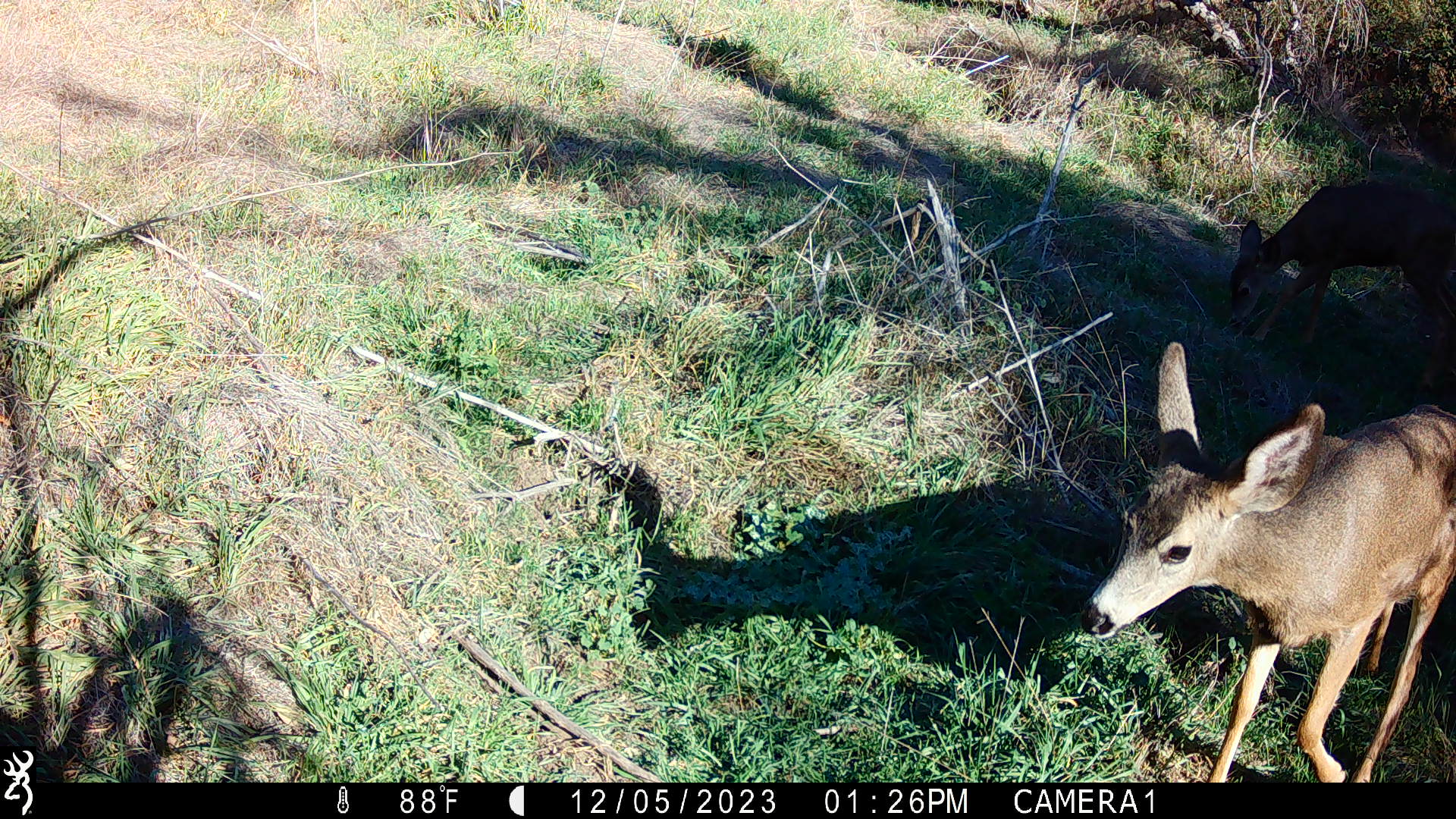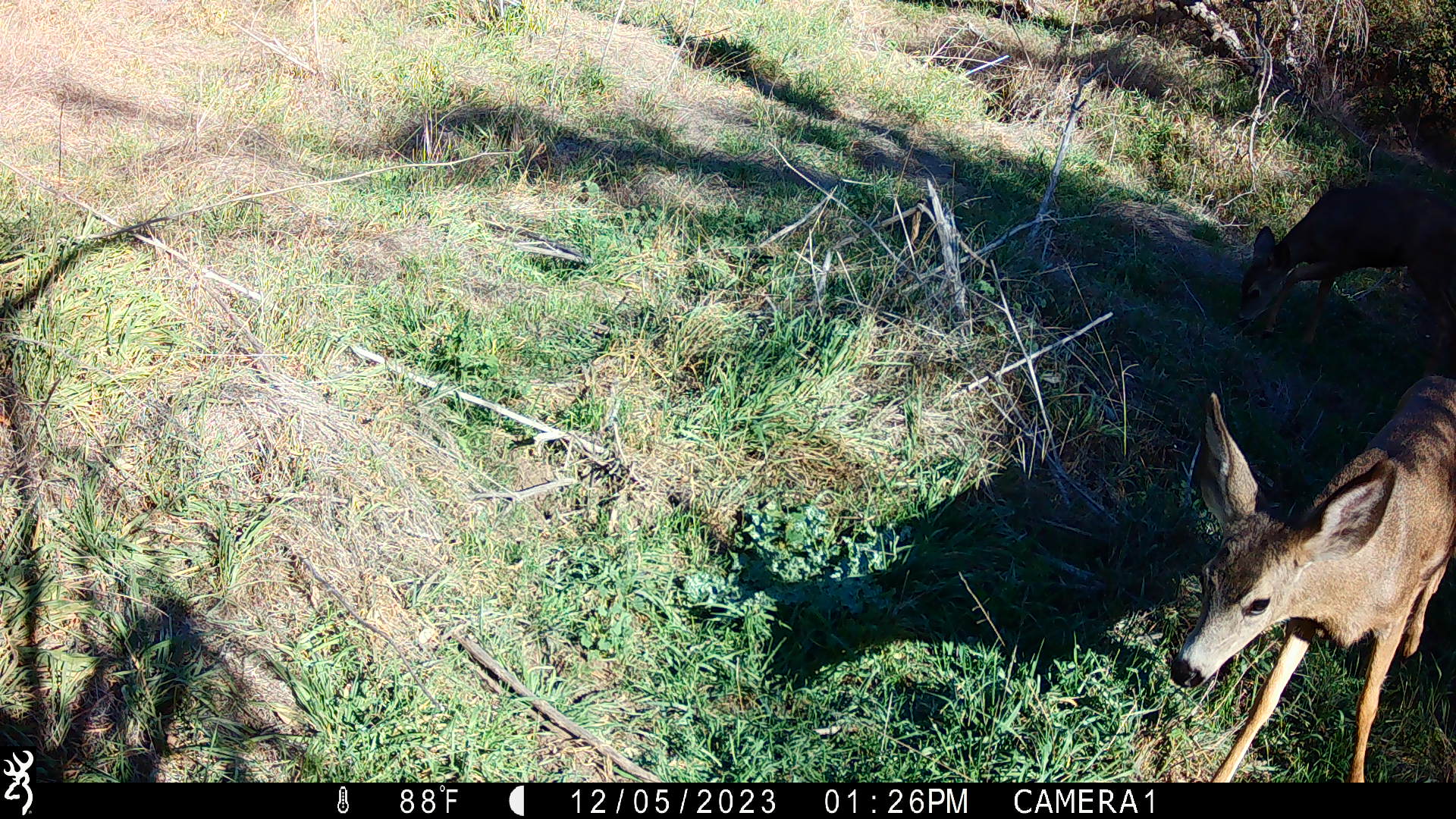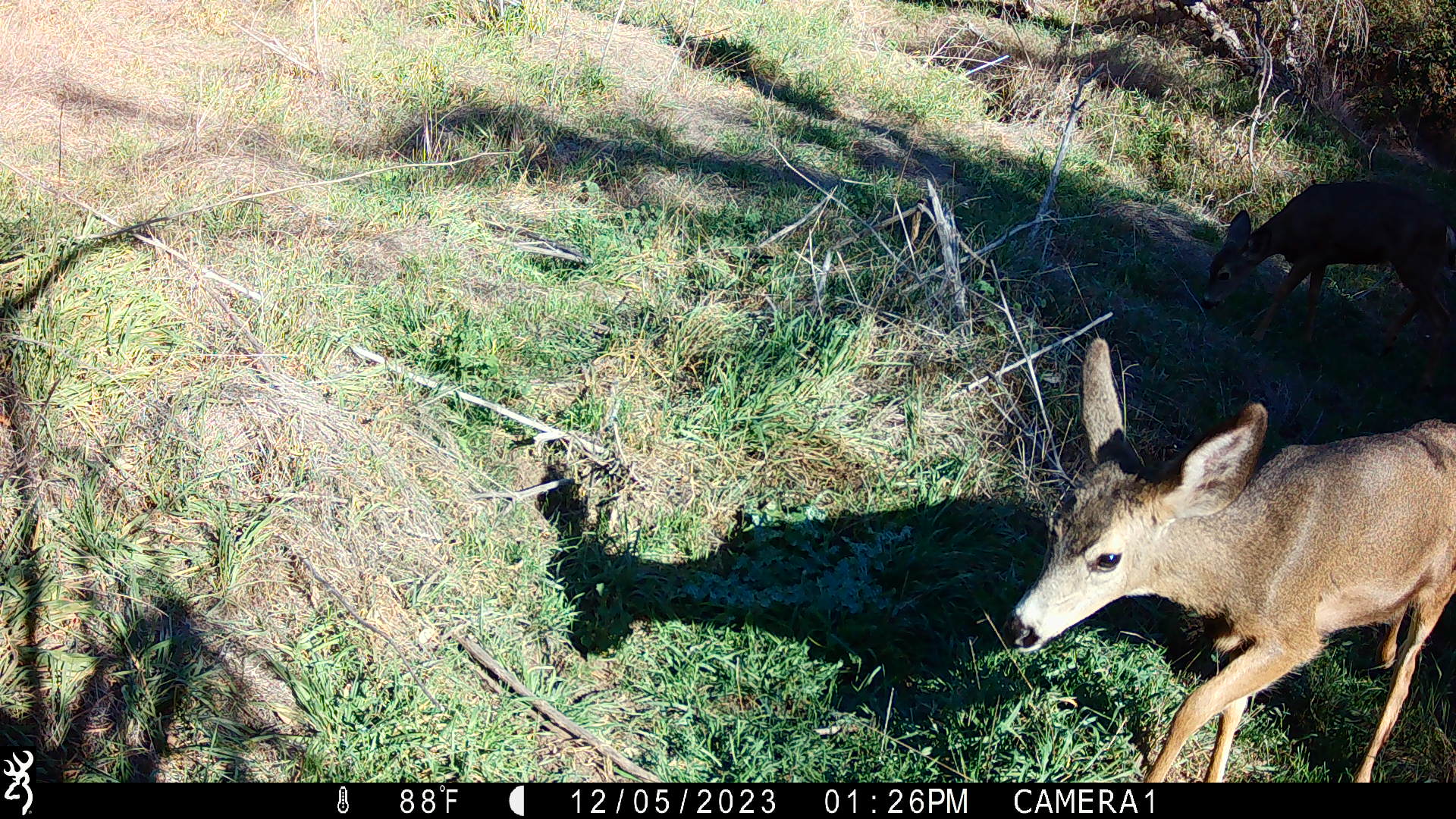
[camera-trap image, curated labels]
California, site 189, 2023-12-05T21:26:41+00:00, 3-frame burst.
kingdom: Animalia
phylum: Chordata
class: Mammalia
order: Artiodactyla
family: Cervidae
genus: Odocoileus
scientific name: Odocoileus hemionus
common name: mule deer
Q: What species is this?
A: Mule deer (Odocoileus hemionus).